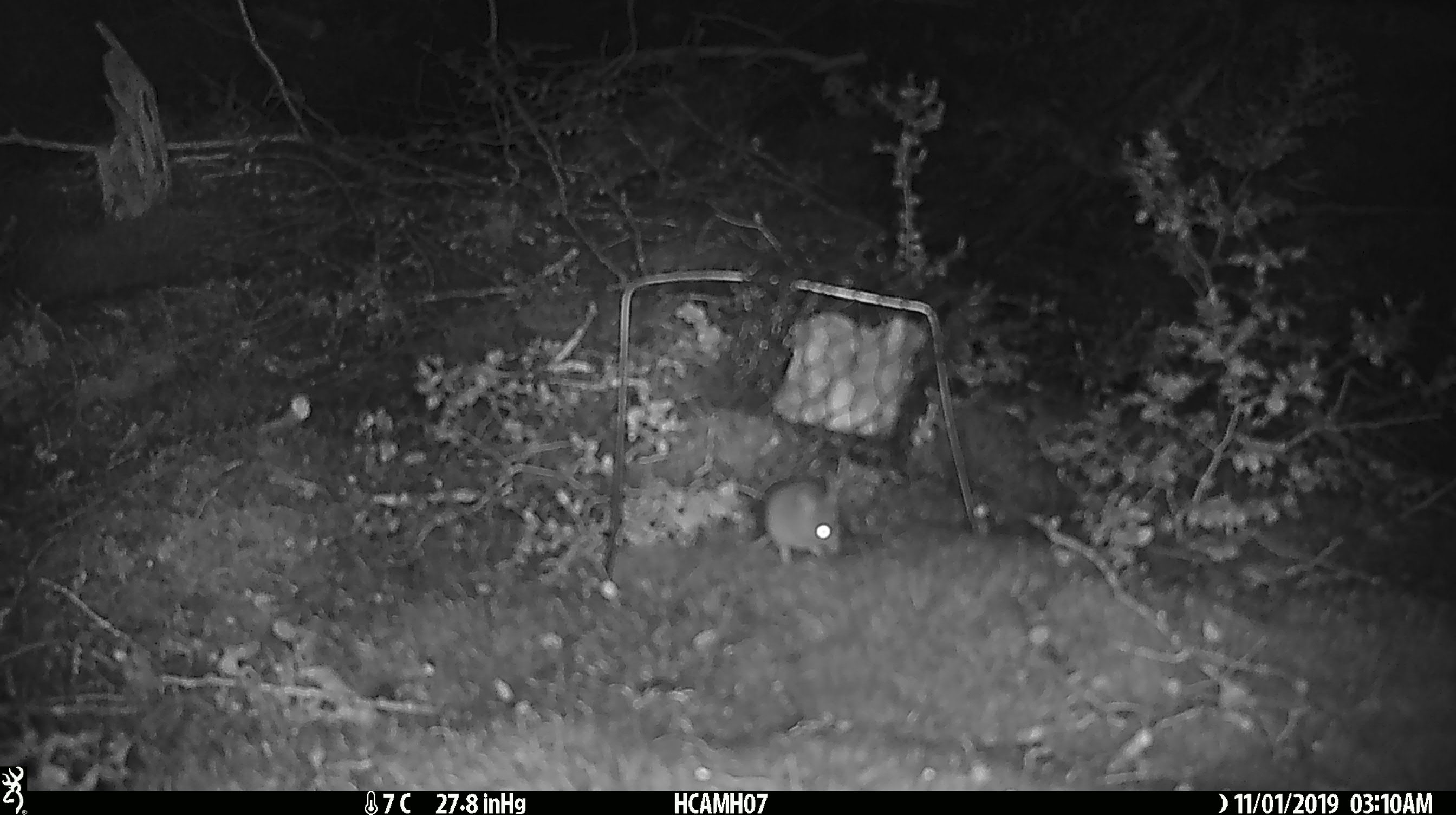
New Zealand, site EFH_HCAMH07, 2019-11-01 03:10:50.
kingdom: Animalia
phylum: Chordata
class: Mammalia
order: Rodentia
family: Muridae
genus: Mus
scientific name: Mus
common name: mouse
Mouse (Mus).